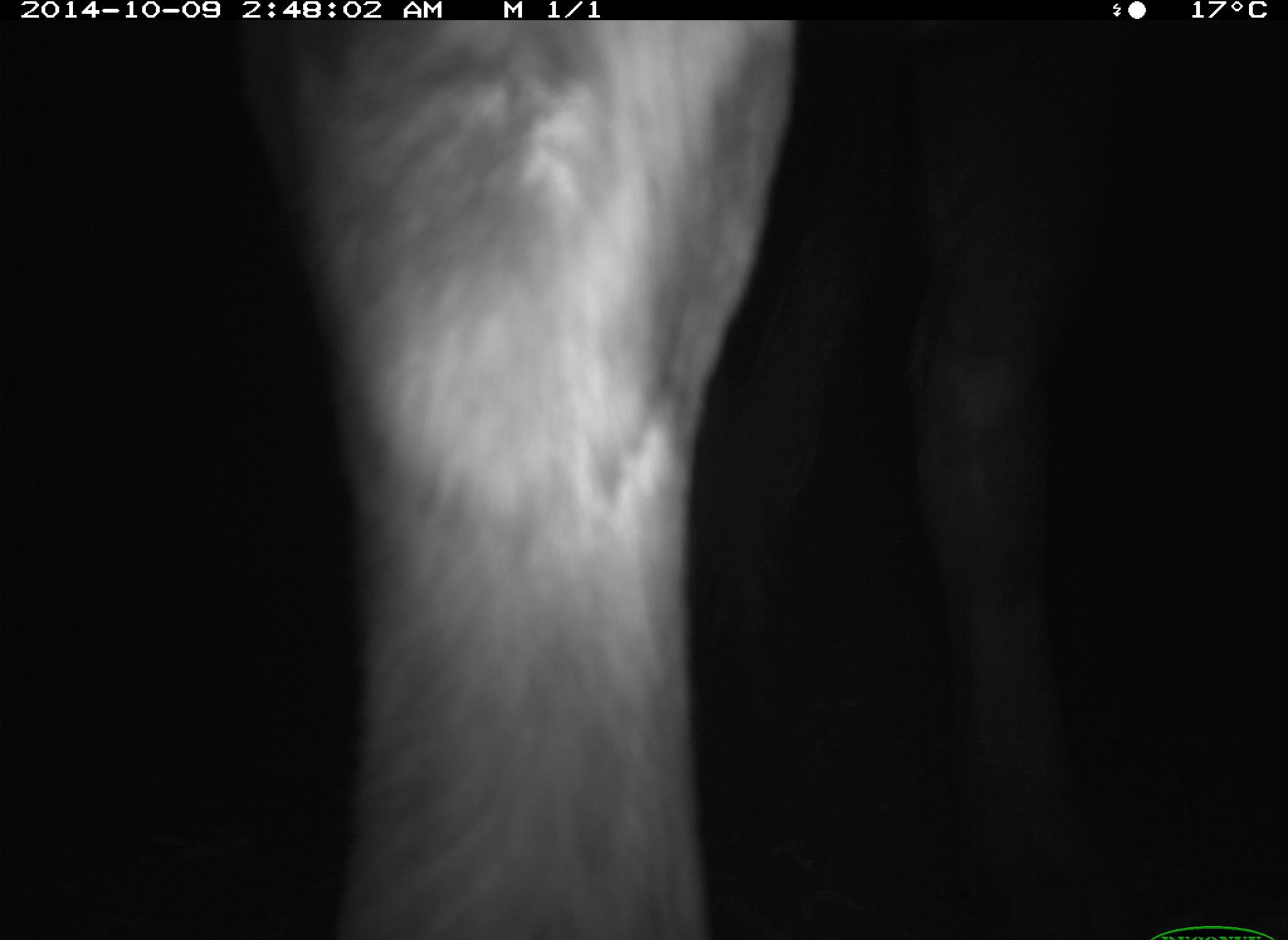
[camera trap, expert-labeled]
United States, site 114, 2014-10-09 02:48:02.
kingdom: Animalia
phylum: Chordata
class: Mammalia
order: Artiodactyla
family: Bovidae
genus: Bos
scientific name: Bos taurus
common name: cow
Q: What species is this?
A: Cow (Bos taurus).